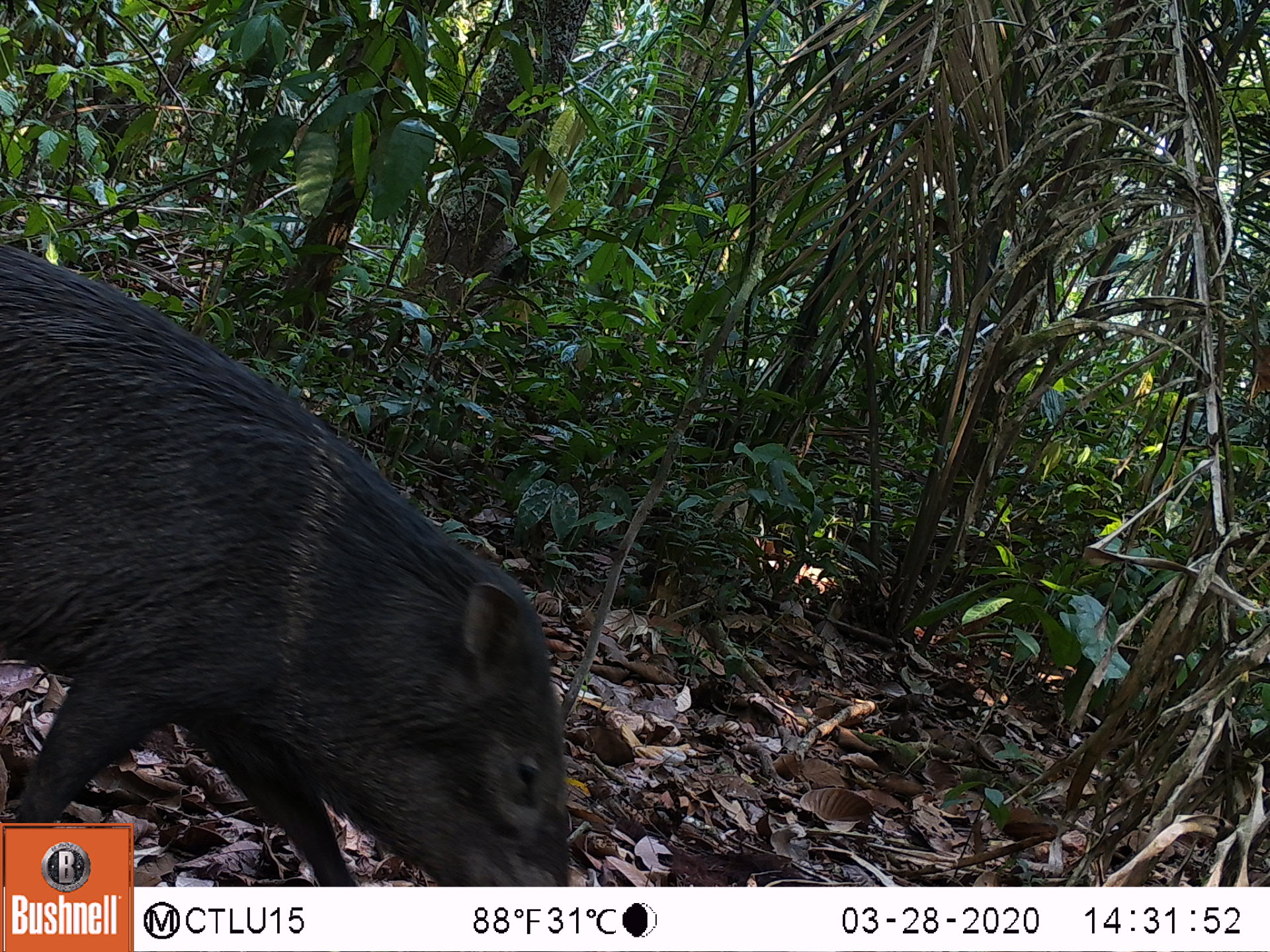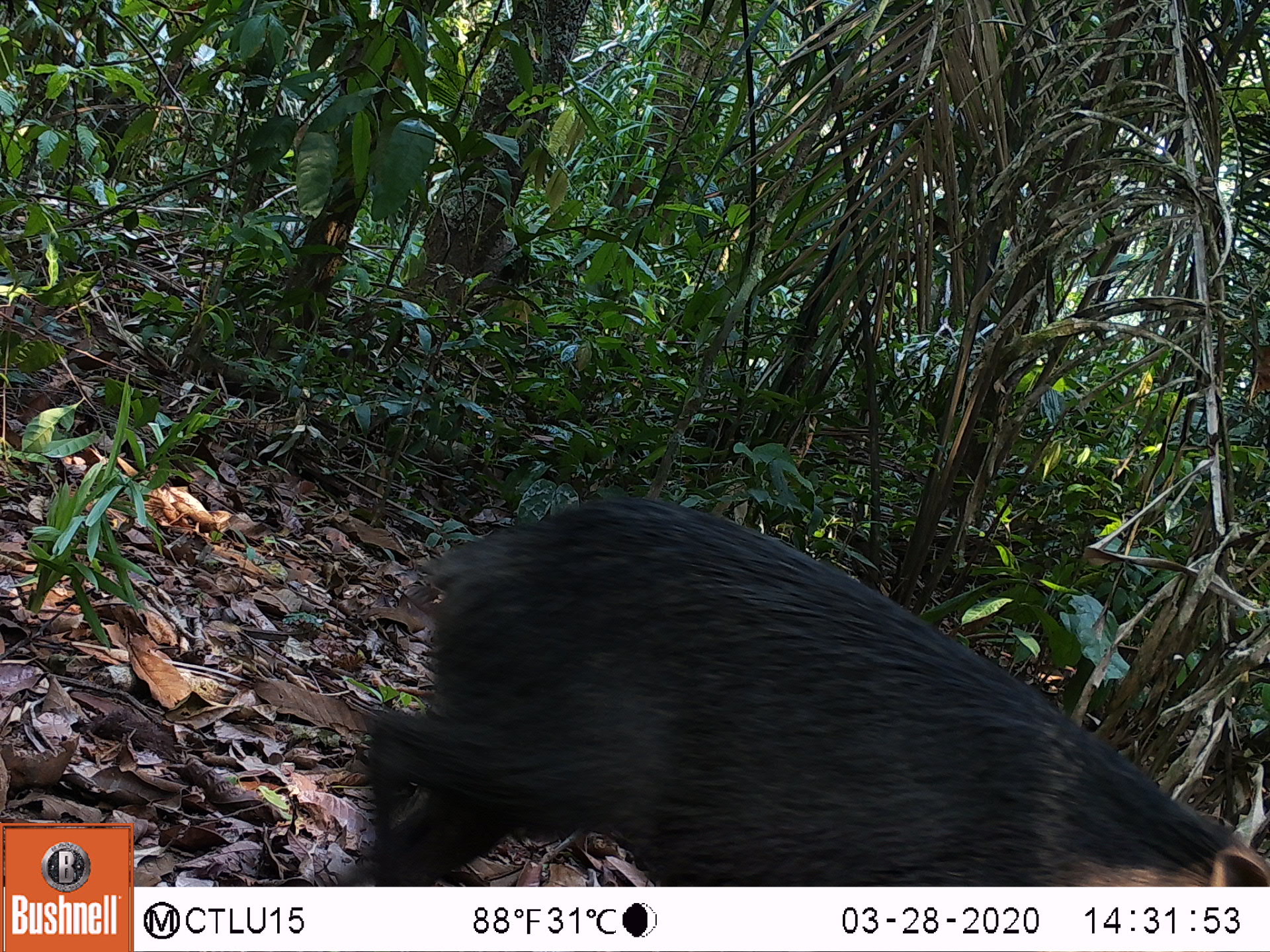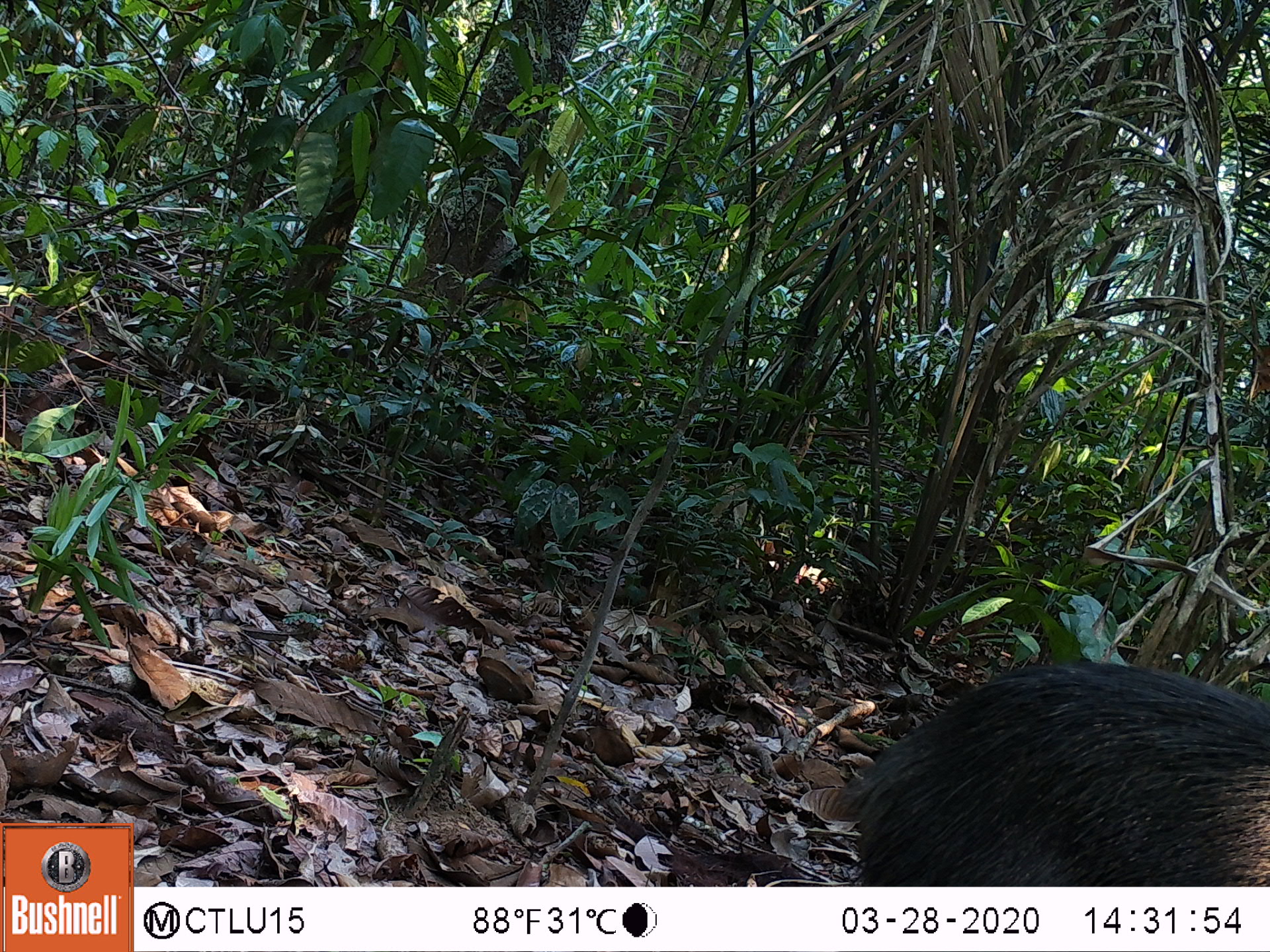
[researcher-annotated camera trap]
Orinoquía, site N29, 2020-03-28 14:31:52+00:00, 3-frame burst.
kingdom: Animalia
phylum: Chordata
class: Mammalia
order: Artiodactyla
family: Tayassuidae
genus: Pecari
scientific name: Pecari tajacu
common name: collared peccary